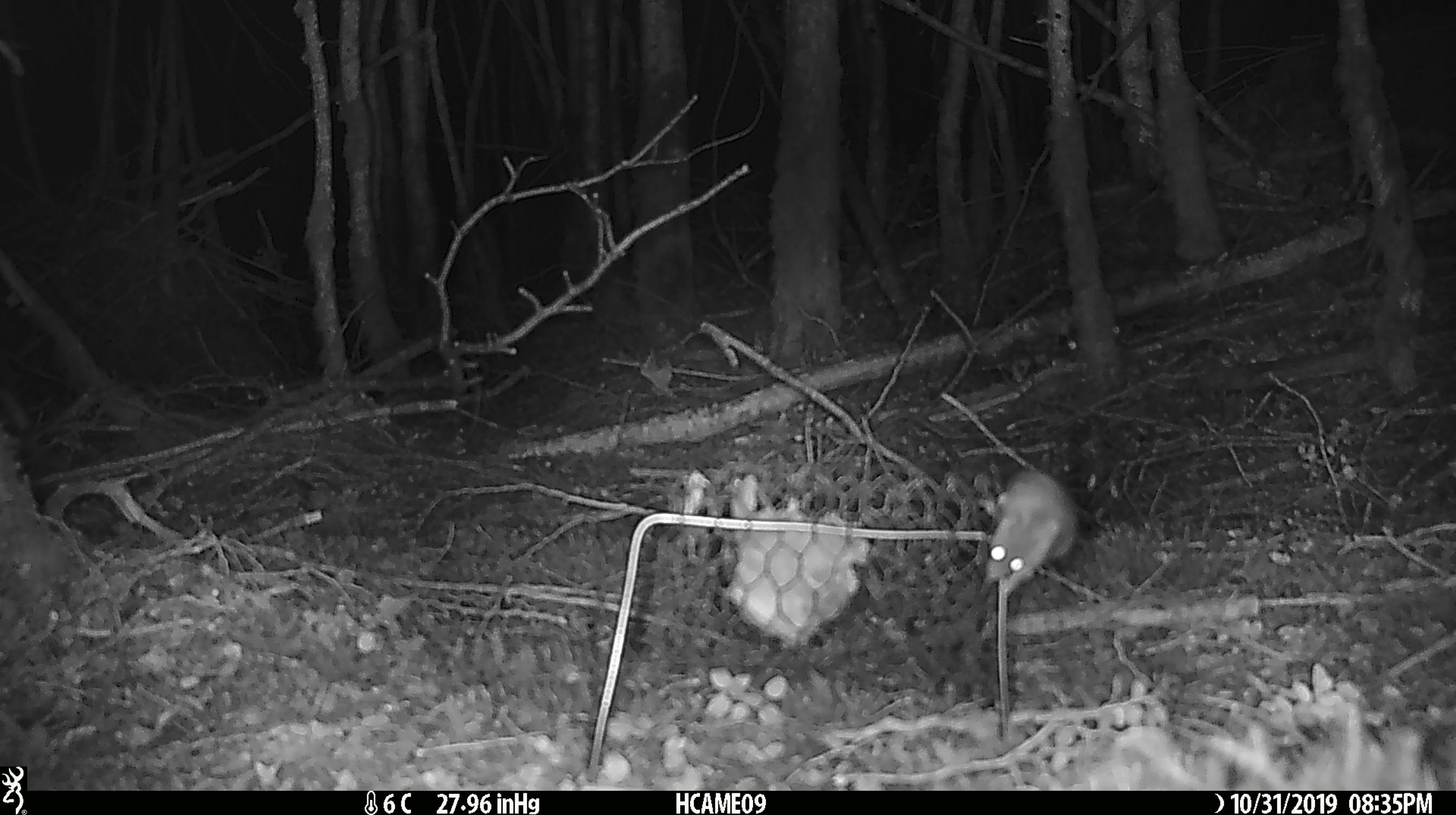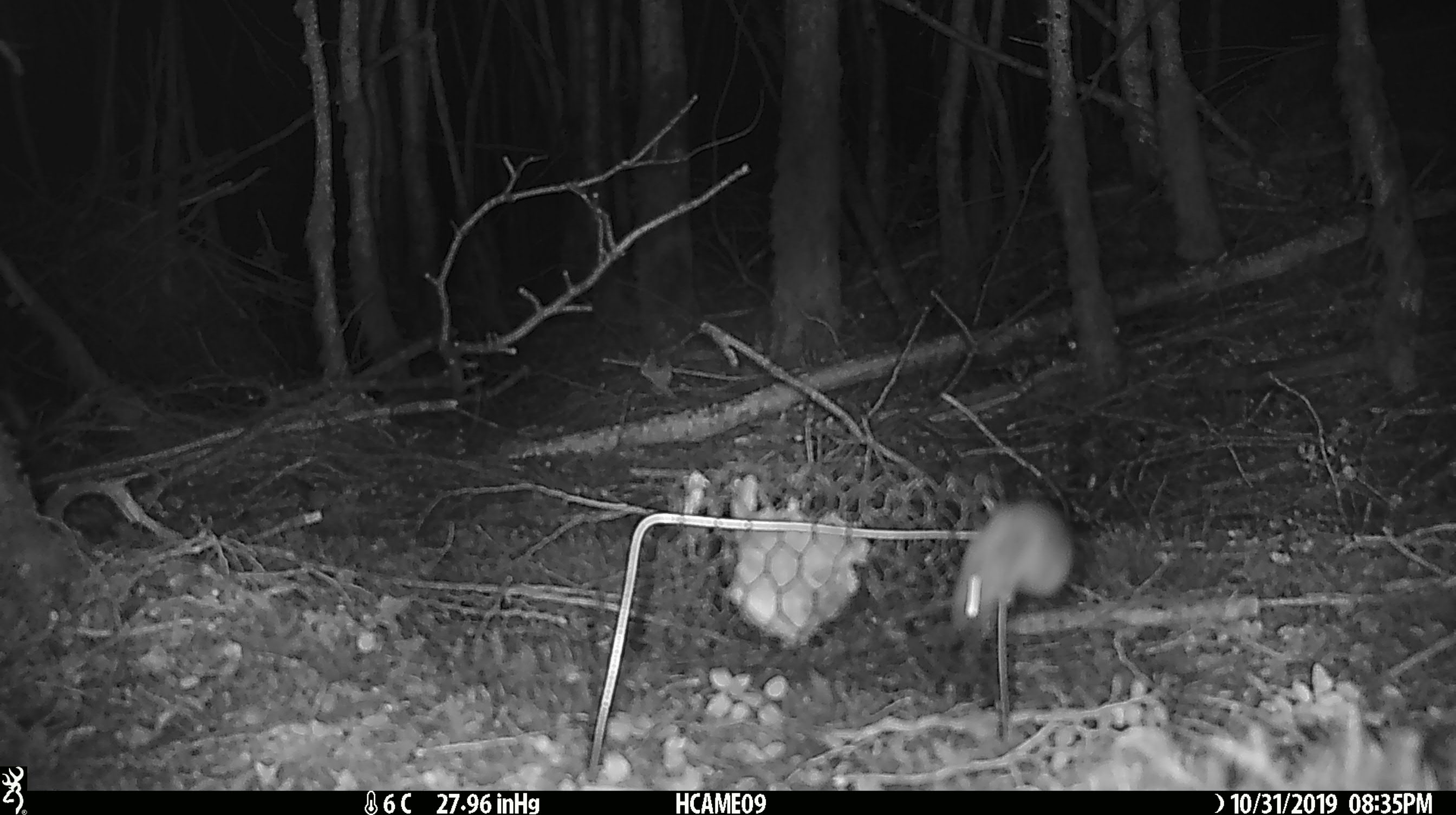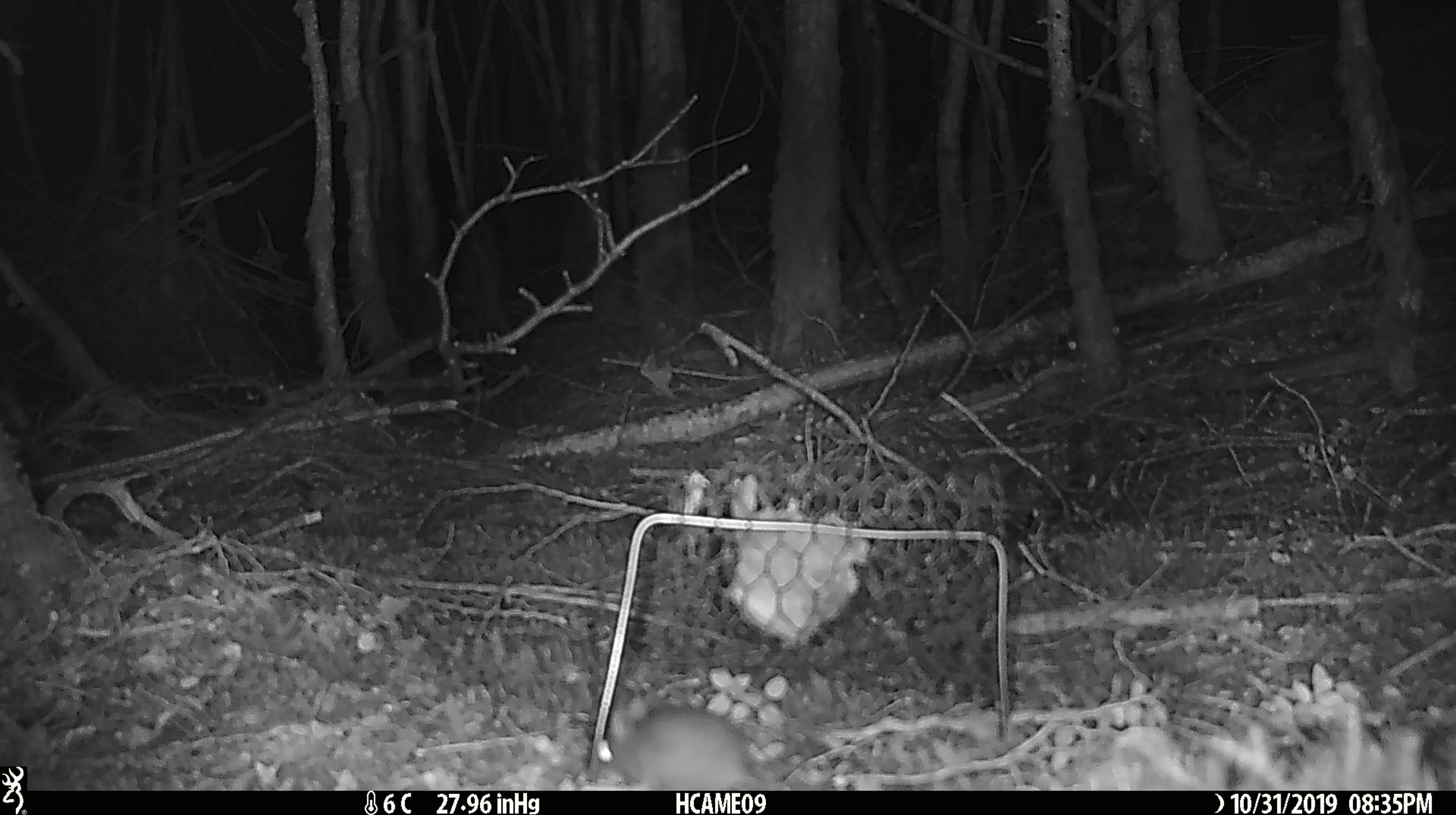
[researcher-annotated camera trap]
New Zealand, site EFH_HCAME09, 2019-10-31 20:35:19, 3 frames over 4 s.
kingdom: Animalia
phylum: Chordata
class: Mammalia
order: Rodentia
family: Muridae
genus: Mus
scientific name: Mus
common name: mouse